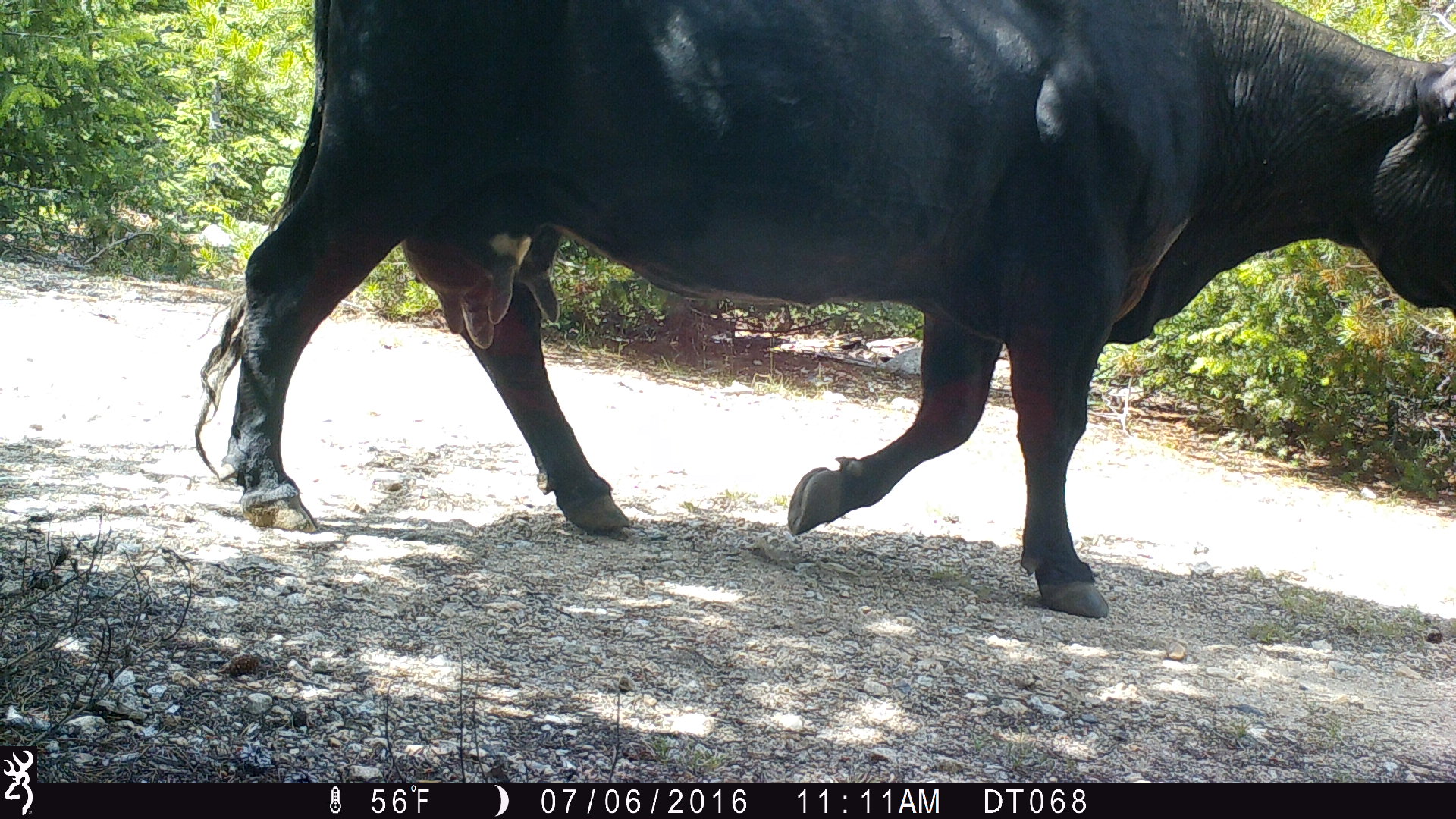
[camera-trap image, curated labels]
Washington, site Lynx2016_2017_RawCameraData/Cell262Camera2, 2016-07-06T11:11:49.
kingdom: Animalia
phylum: Chordata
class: Mammalia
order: Artiodactyla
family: Bovidae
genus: Bos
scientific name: Bos taurus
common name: domestic cattle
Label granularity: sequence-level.